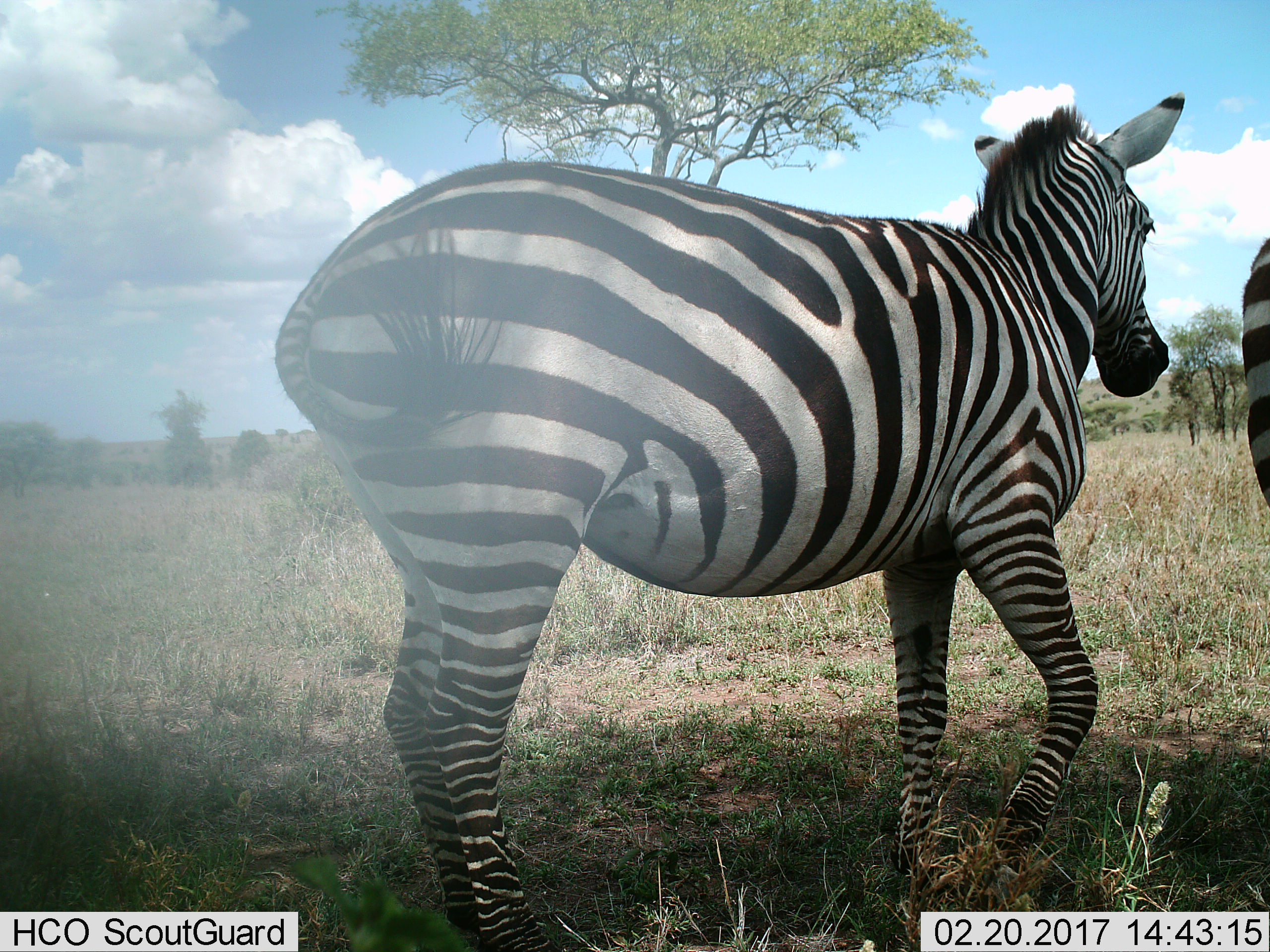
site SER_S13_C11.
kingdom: Animalia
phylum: Chordata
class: Mammalia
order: Perissodactyla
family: Equidae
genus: Equus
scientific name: Equus quagga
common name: plains zebra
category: zebraplains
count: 2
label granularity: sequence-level